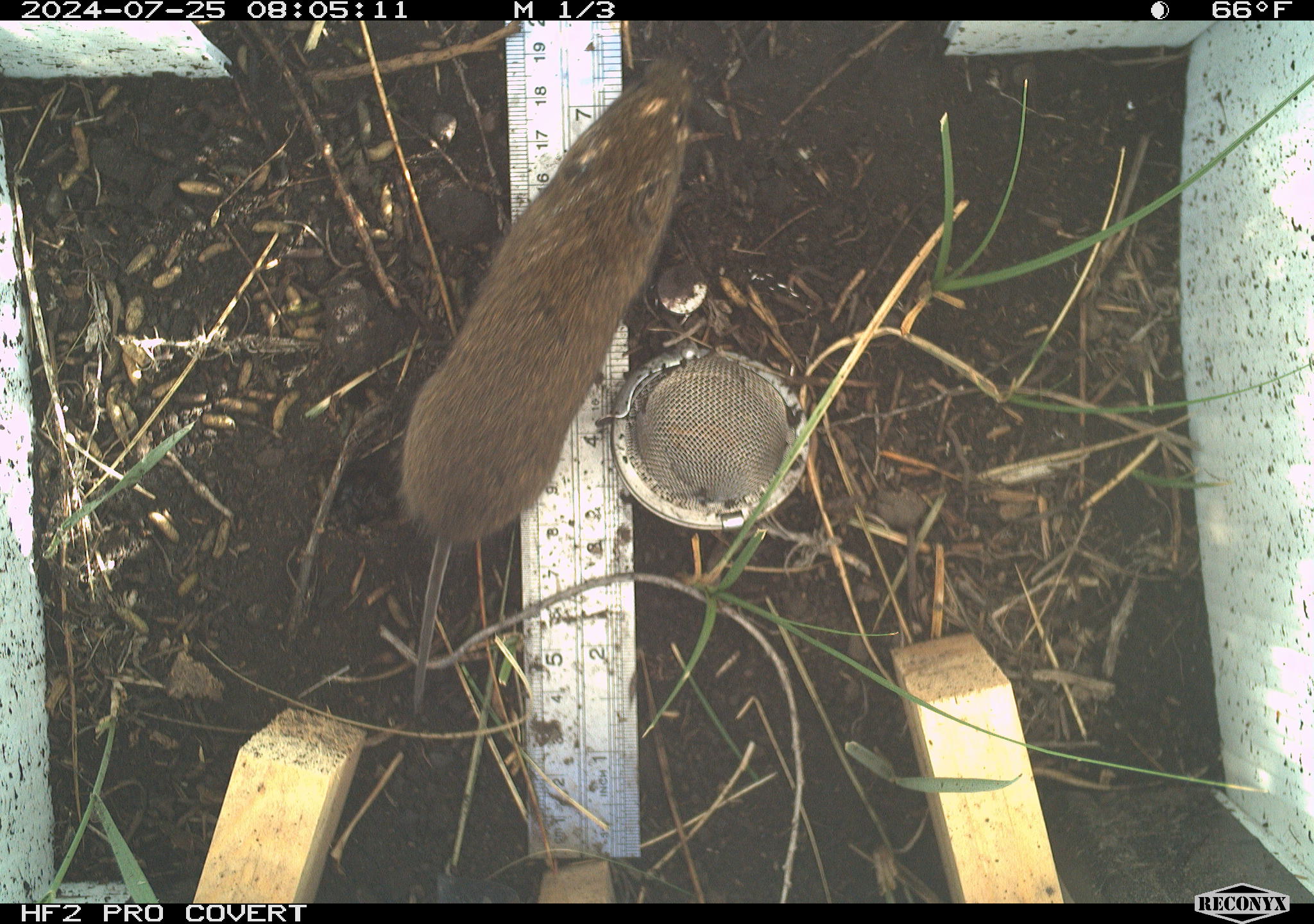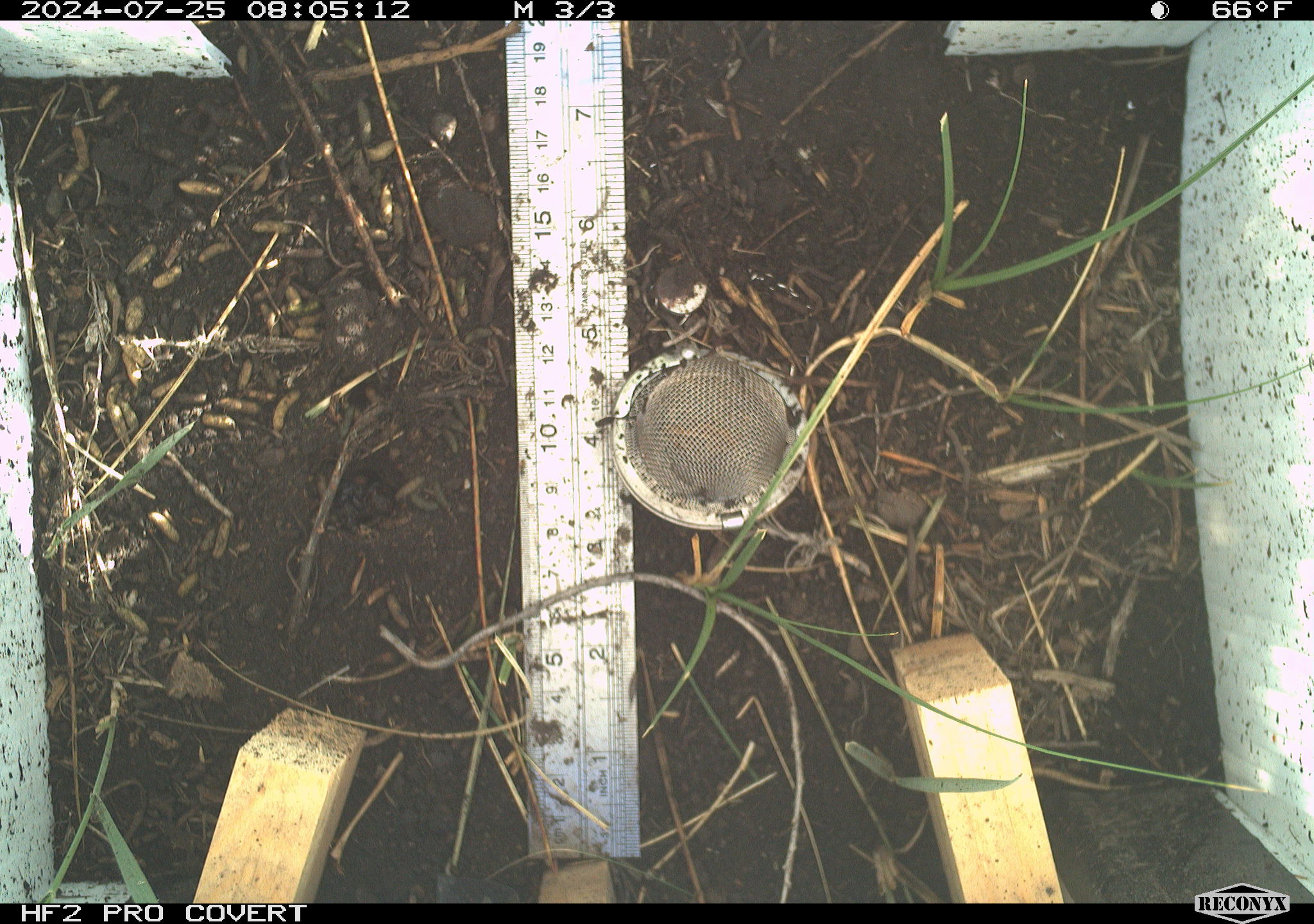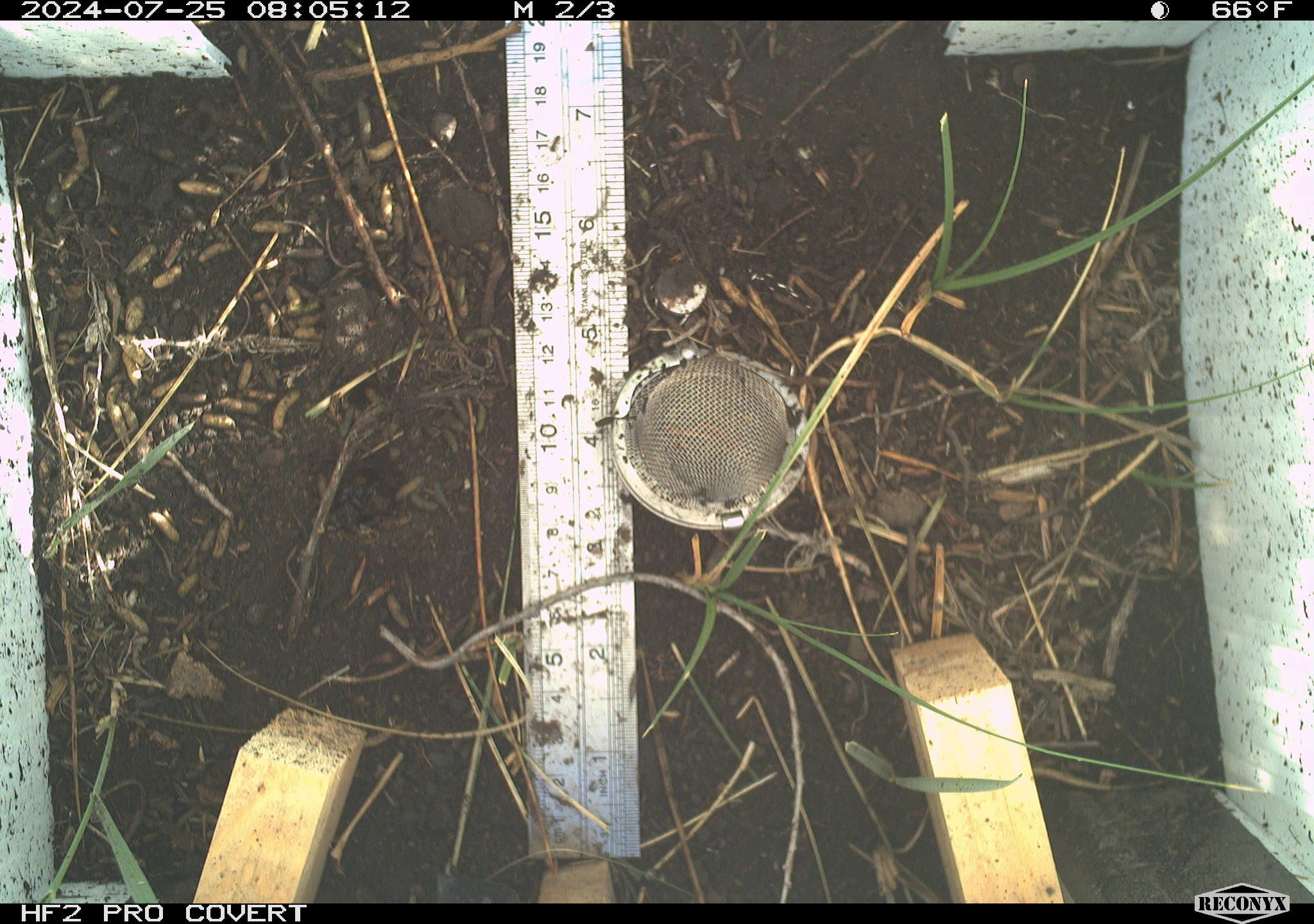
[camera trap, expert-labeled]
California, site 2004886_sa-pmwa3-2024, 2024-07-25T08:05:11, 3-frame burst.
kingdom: Animalia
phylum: Chordata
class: Mammalia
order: Rodentia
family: Cricetidae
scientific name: Arvicolinae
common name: voles, lemmings, and muskrats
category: arvicolinae subfamily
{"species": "arvicolinae subfamily (voles, lemmings, and muskrats) (Arvicolinae)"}